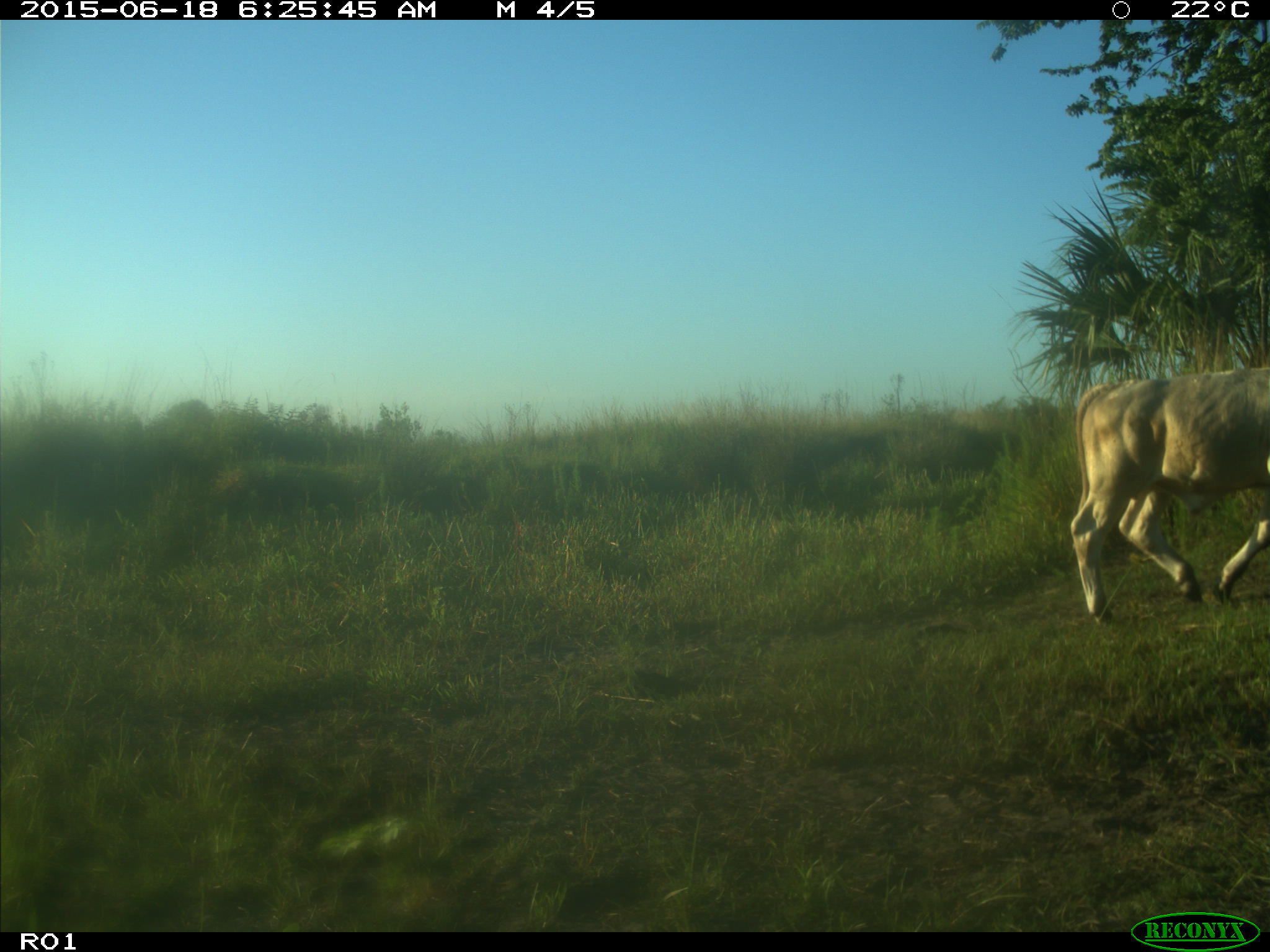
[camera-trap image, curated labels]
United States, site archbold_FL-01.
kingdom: Animalia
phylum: Chordata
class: Mammalia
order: Artiodactyla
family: Bovidae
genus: Bos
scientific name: Bos taurus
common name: domestic cow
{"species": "Bos taurus (domestic cow)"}